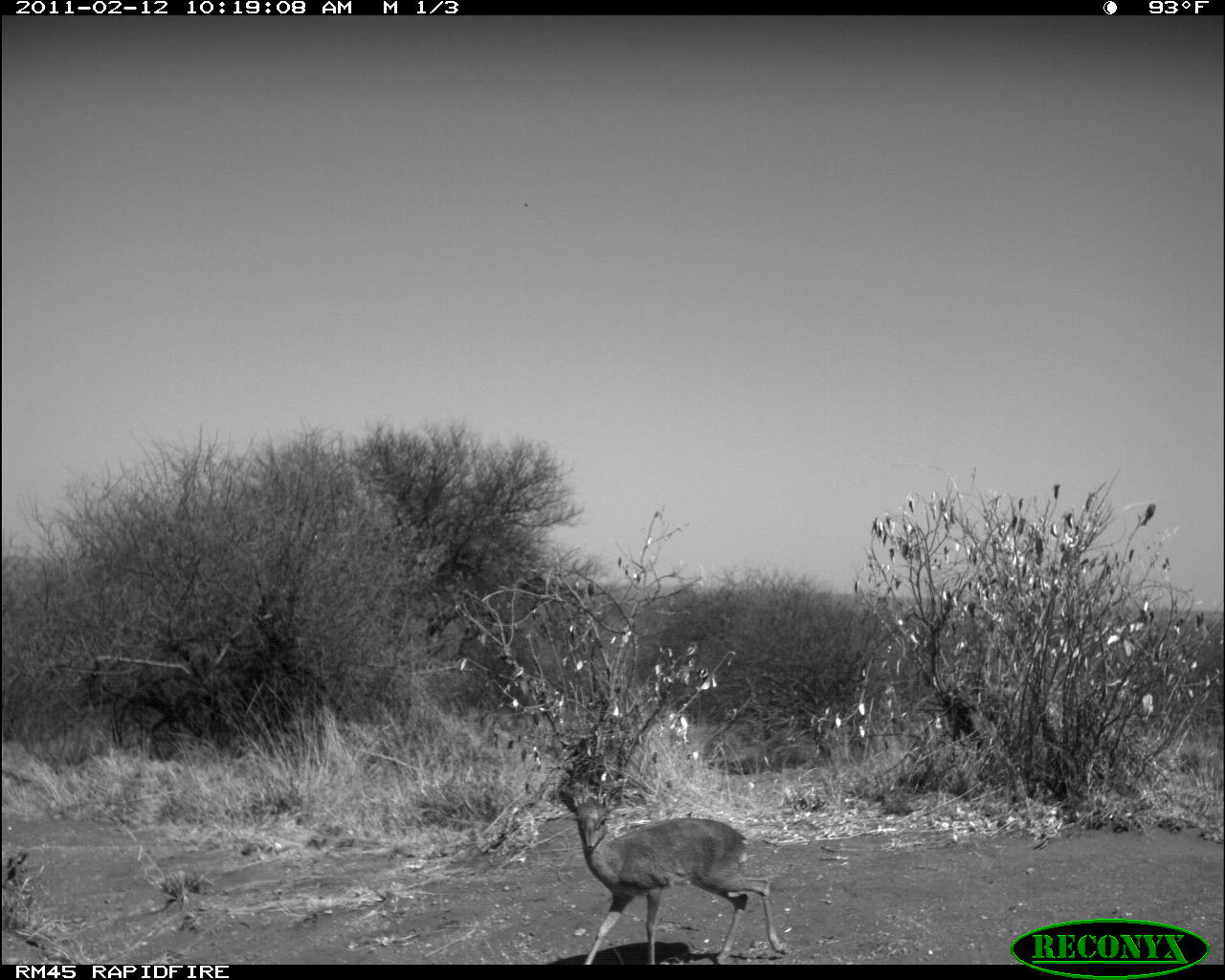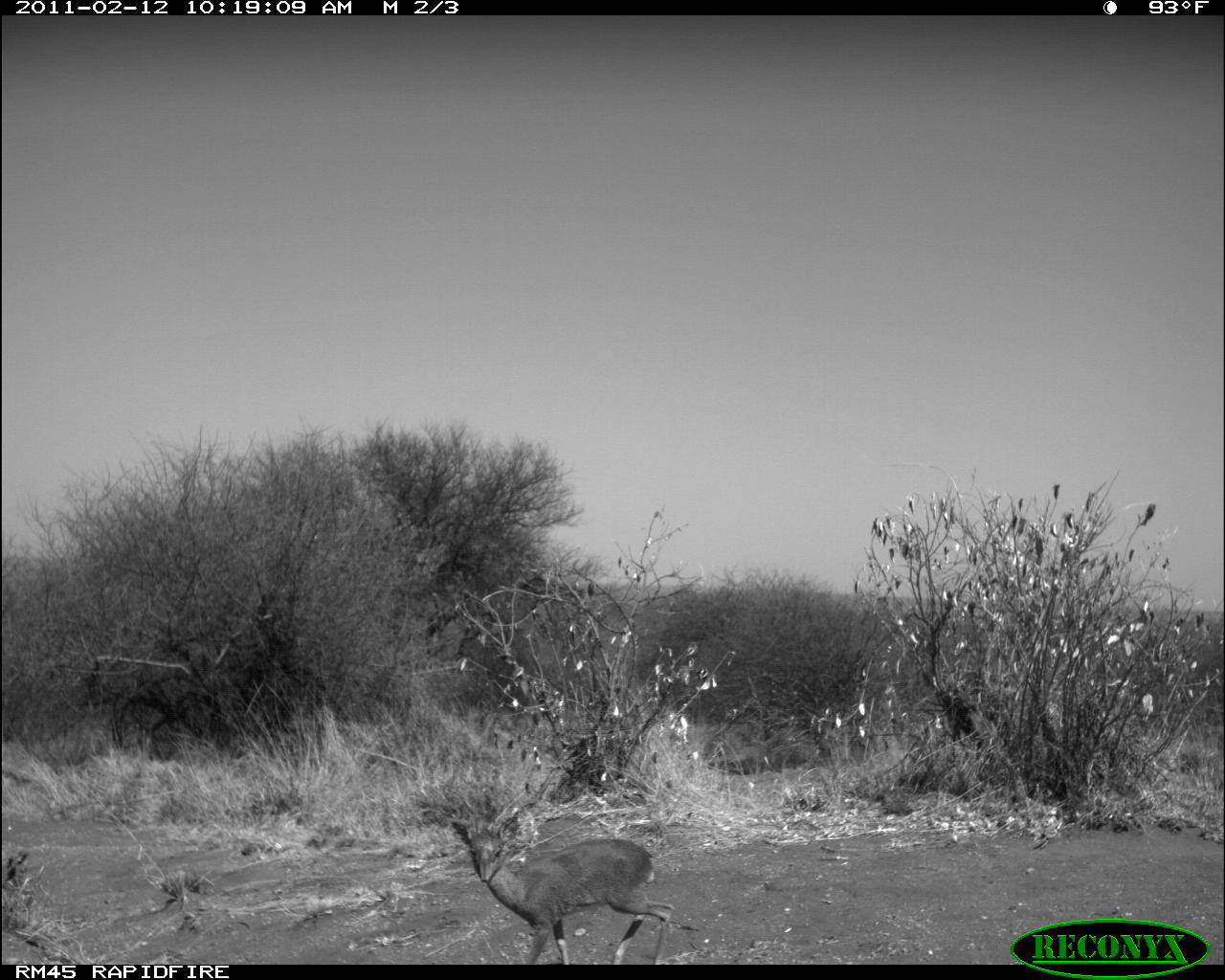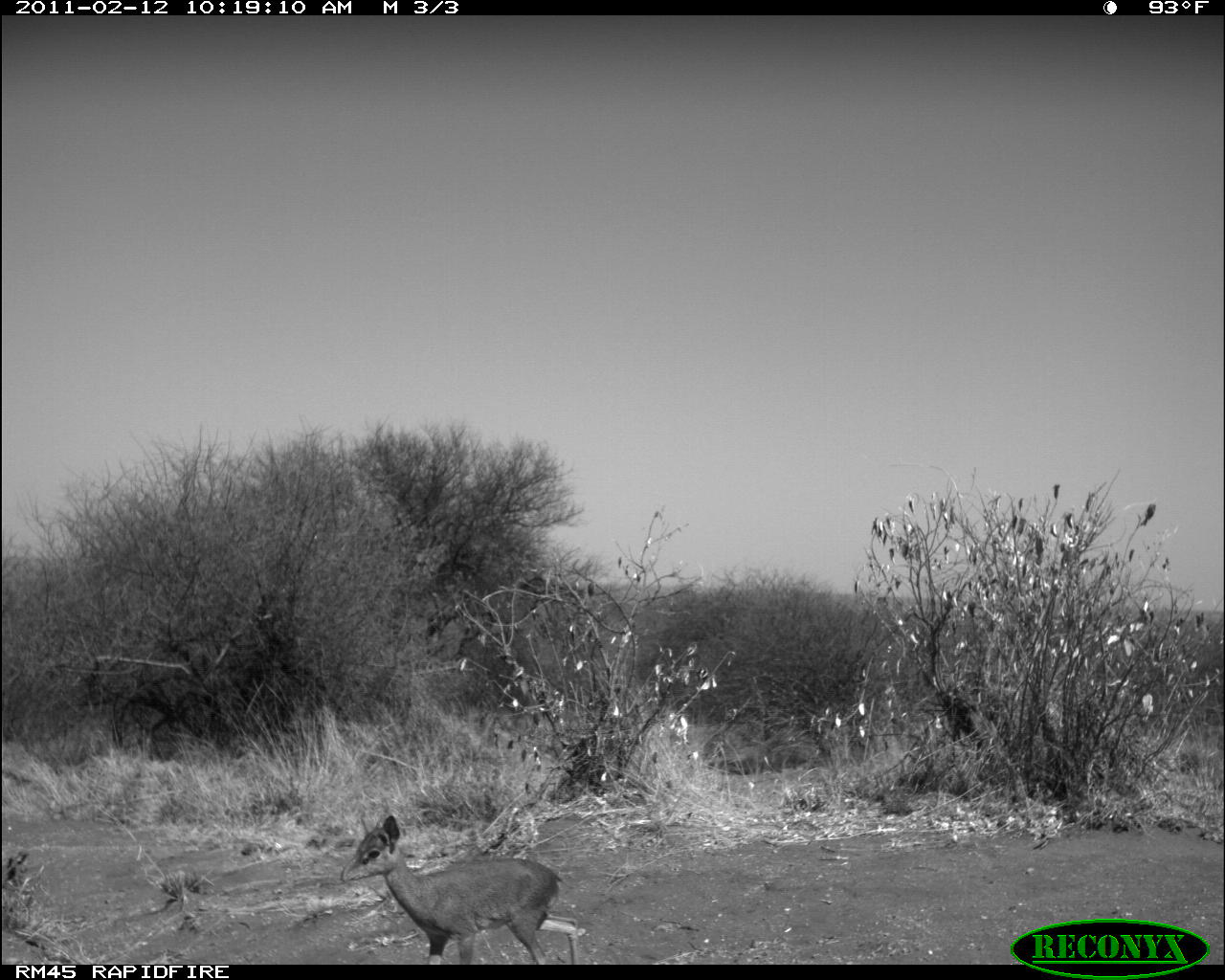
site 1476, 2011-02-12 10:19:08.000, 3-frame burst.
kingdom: Animalia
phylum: Chordata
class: Mammalia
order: Artiodactyla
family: Bovidae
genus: Madoqua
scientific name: Madoqua guentheri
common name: günther's dik-dik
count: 1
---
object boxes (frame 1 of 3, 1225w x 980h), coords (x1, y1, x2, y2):
madoqua guentheri: (548, 785, 788, 964)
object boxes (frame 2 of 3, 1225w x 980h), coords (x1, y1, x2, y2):
madoqua guentheri: (449, 811, 676, 963)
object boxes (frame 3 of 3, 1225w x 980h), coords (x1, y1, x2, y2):
madoqua guentheri: (338, 813, 579, 963)